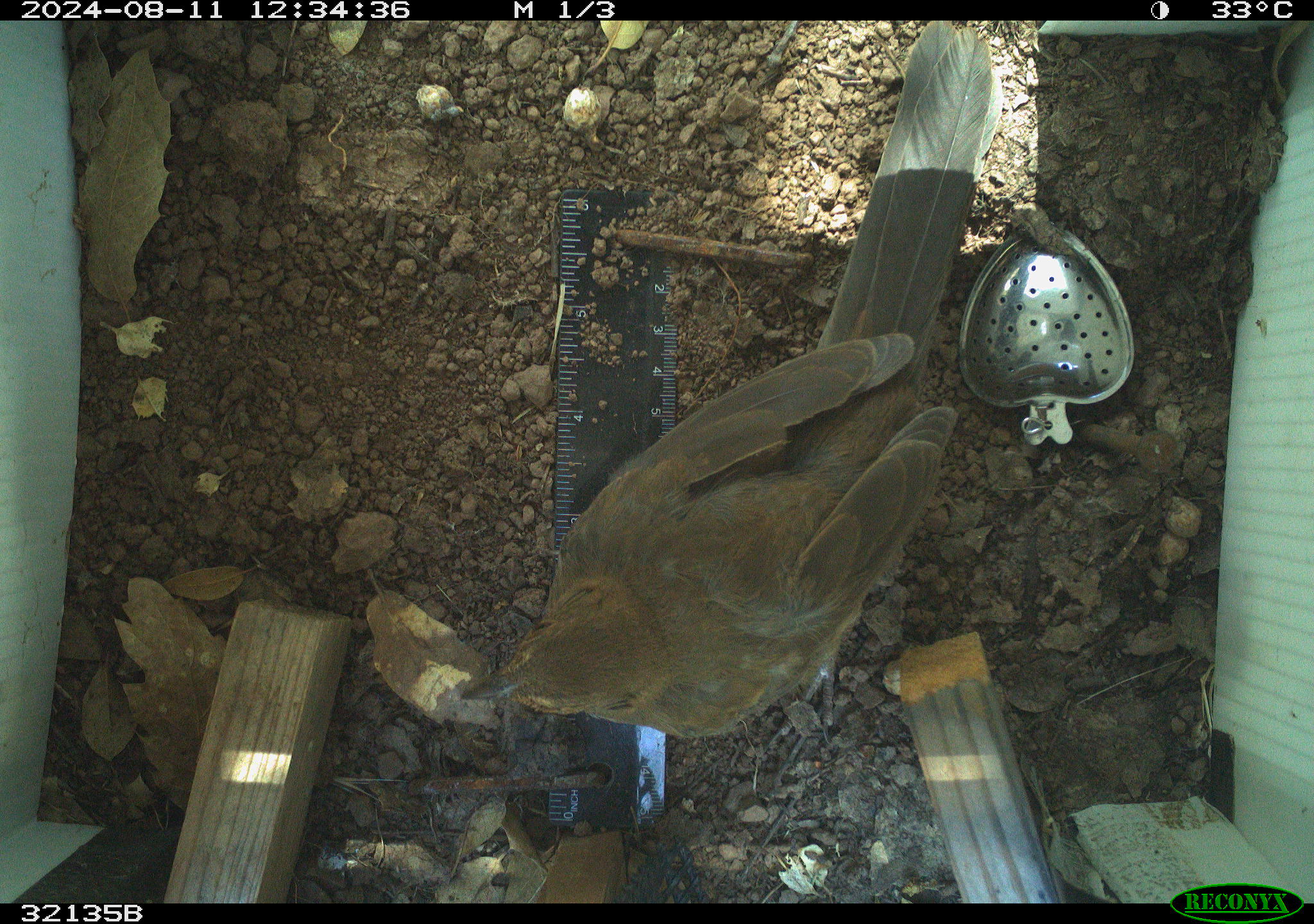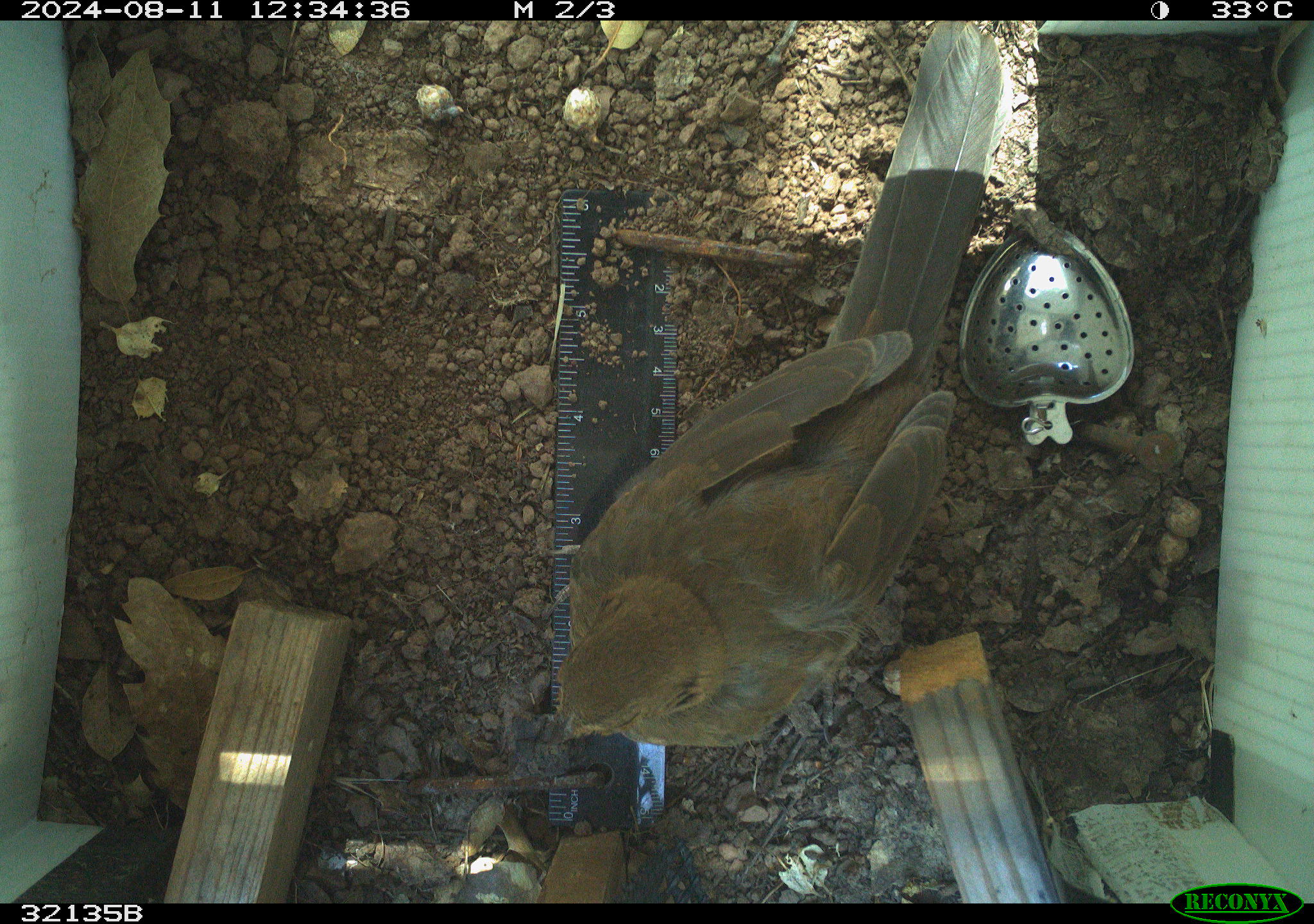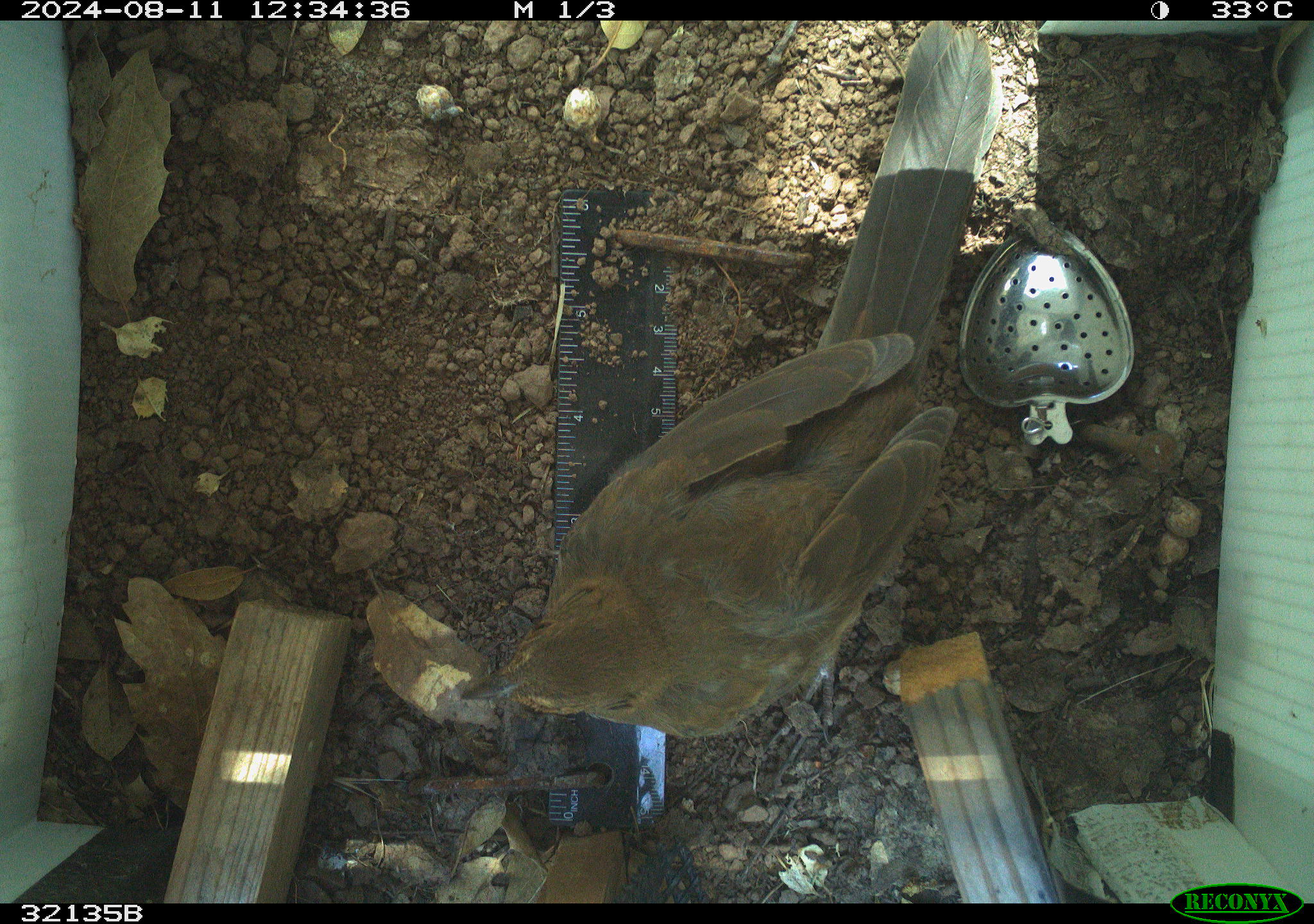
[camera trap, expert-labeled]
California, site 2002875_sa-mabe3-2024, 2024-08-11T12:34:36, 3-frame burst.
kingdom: Animalia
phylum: Chordata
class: Aves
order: Passeriformes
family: Passerellidae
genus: Melozone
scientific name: Melozone crissalis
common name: california towhee